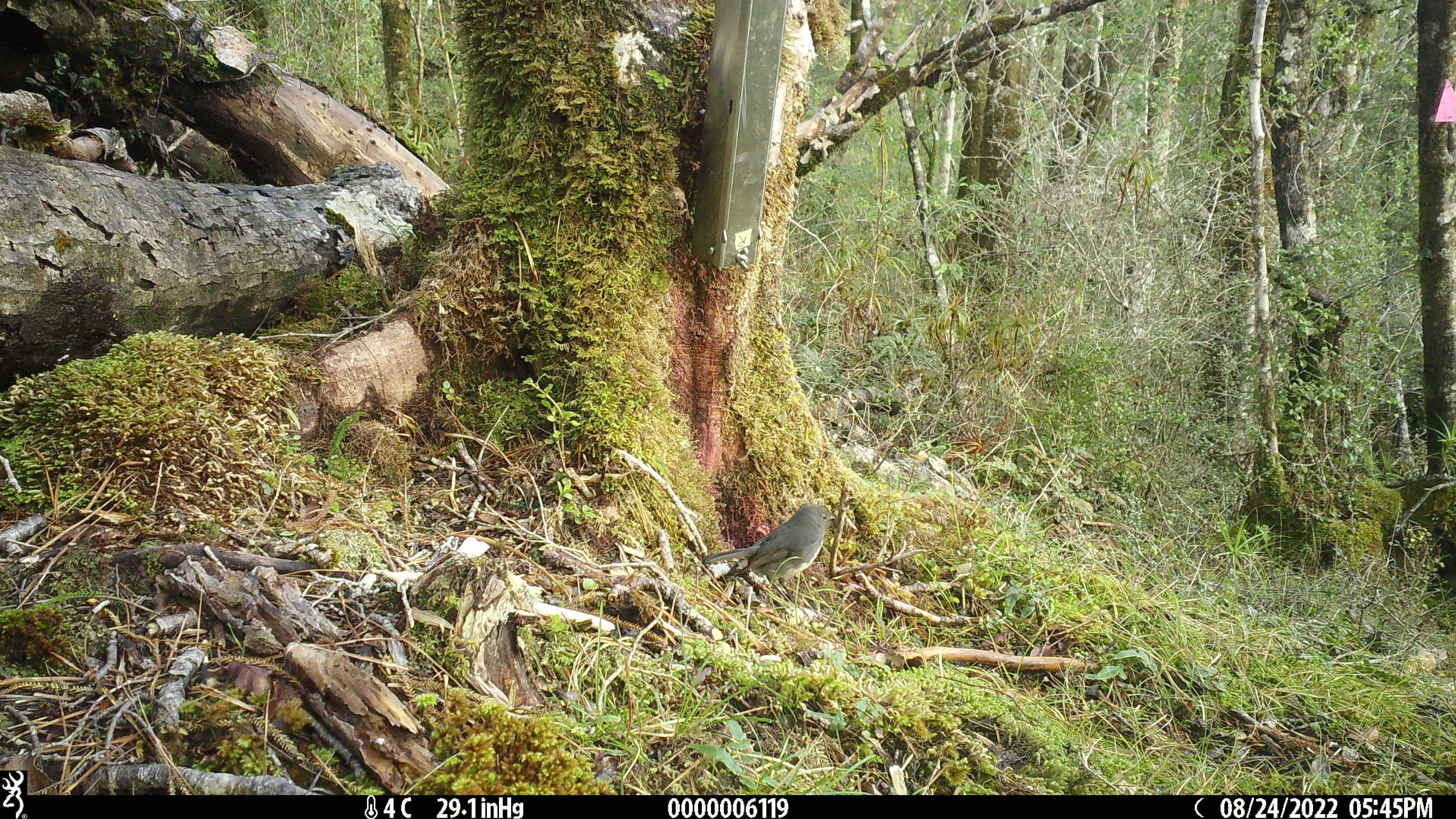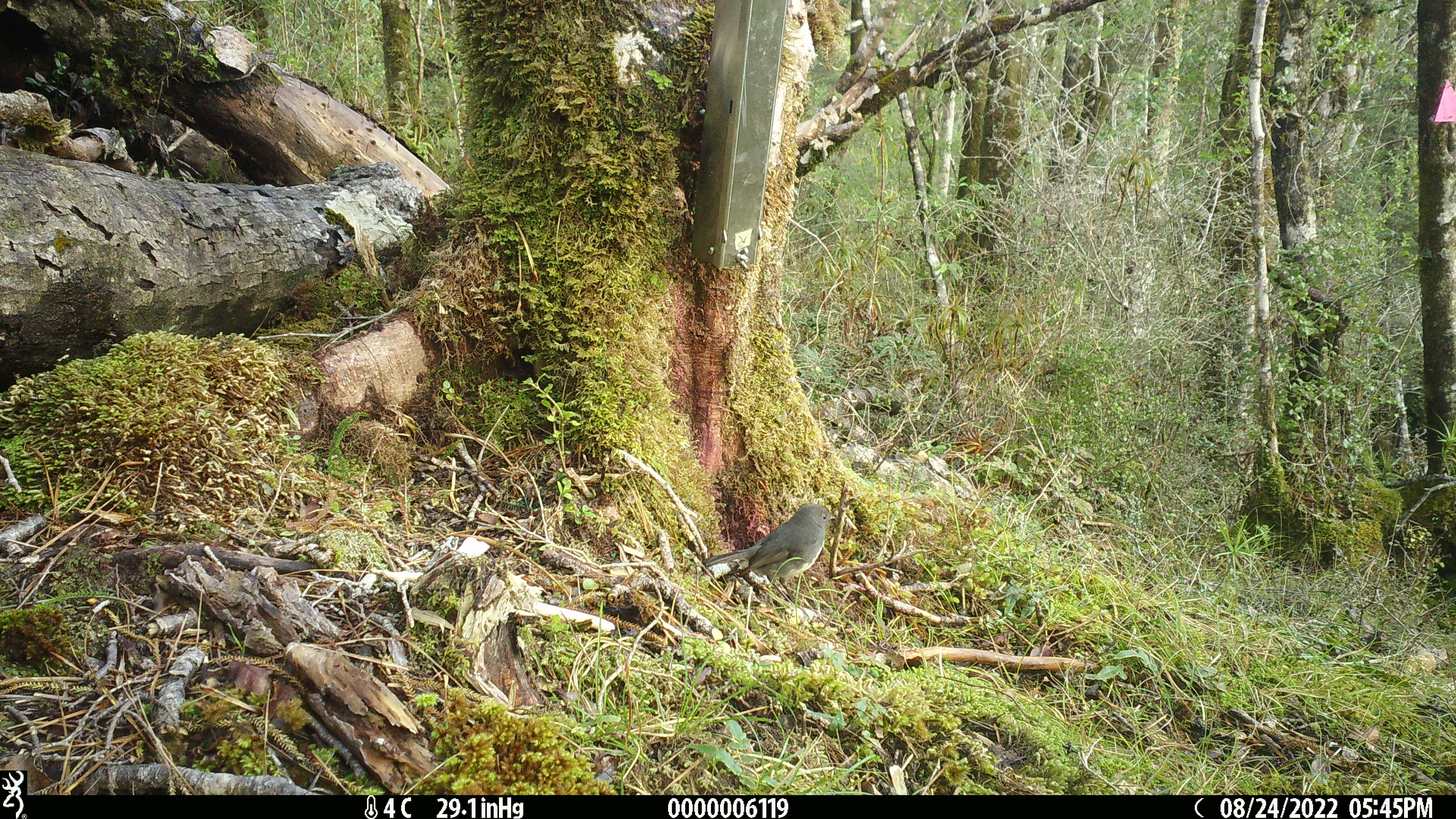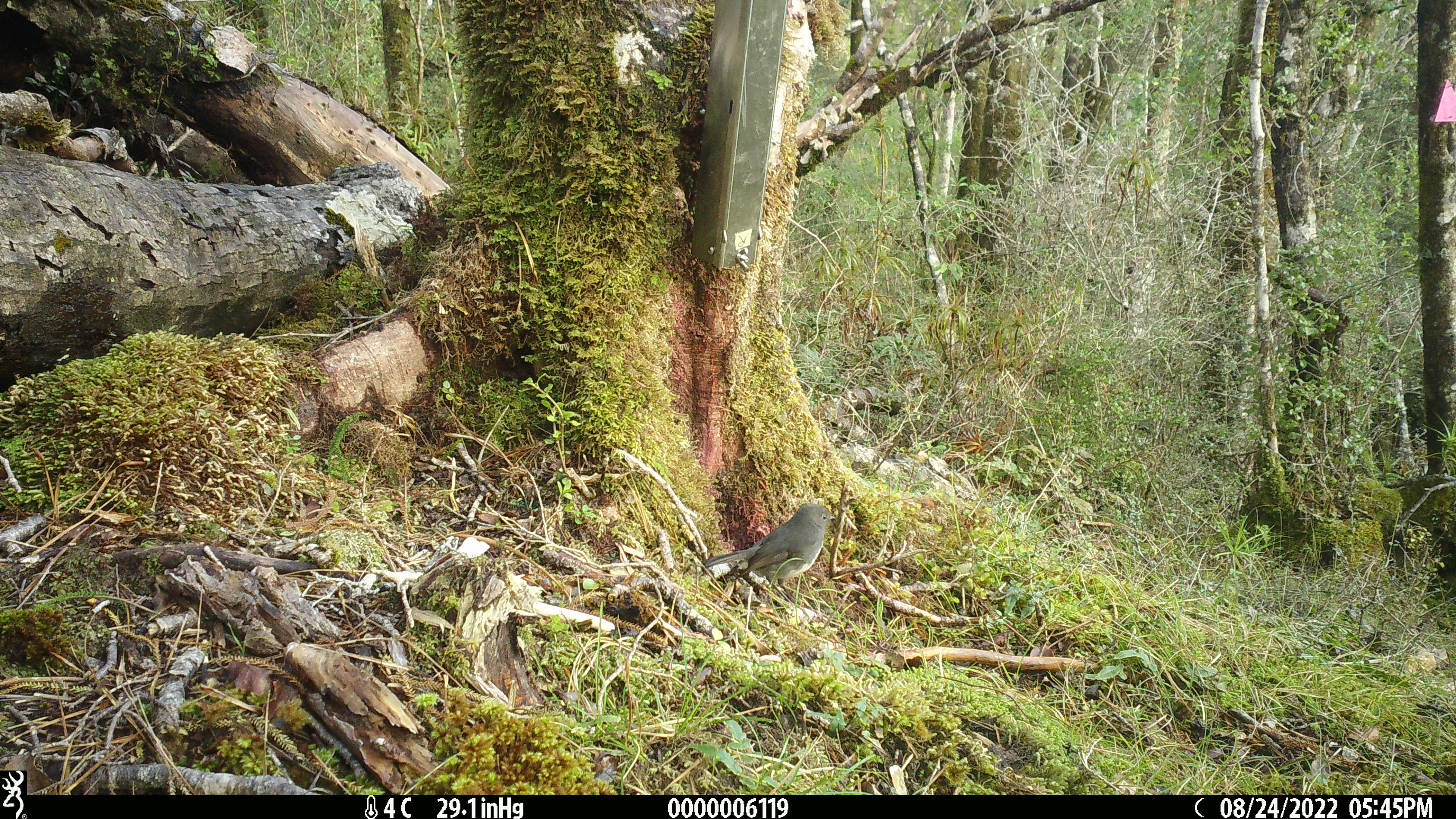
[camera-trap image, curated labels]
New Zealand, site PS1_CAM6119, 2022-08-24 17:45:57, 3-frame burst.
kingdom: Animalia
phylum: Chordata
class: Aves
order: Passeriformes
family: Petroicidae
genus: Petroica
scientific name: Petroica australis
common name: new zealand robin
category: robin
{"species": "robin (new zealand robin) (Petroica australis)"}